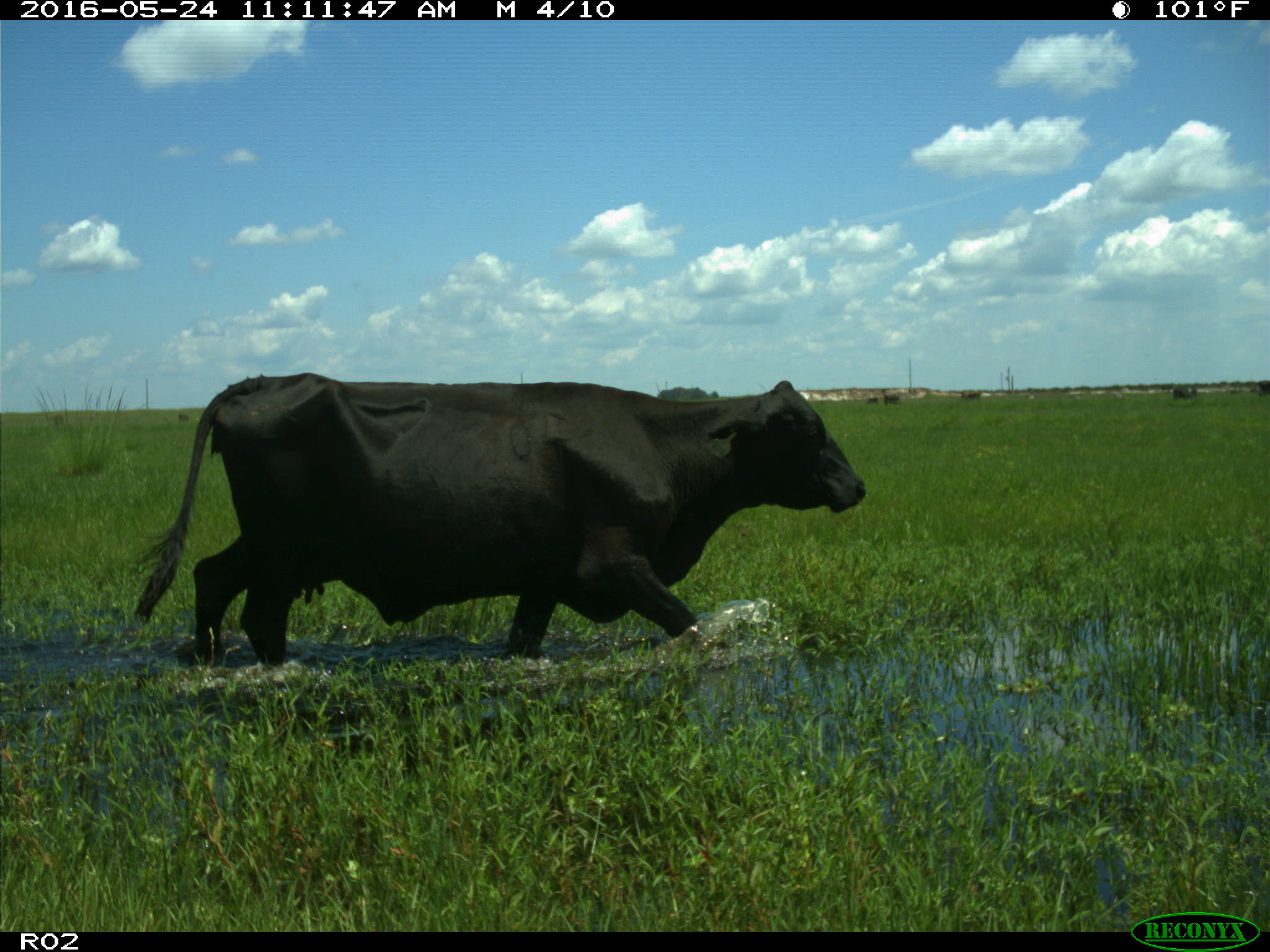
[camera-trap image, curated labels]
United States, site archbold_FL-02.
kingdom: Animalia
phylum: Chordata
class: Mammalia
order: Artiodactyla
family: Bovidae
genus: Bos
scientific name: Bos taurus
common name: domestic cow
Bos taurus (domestic cow).